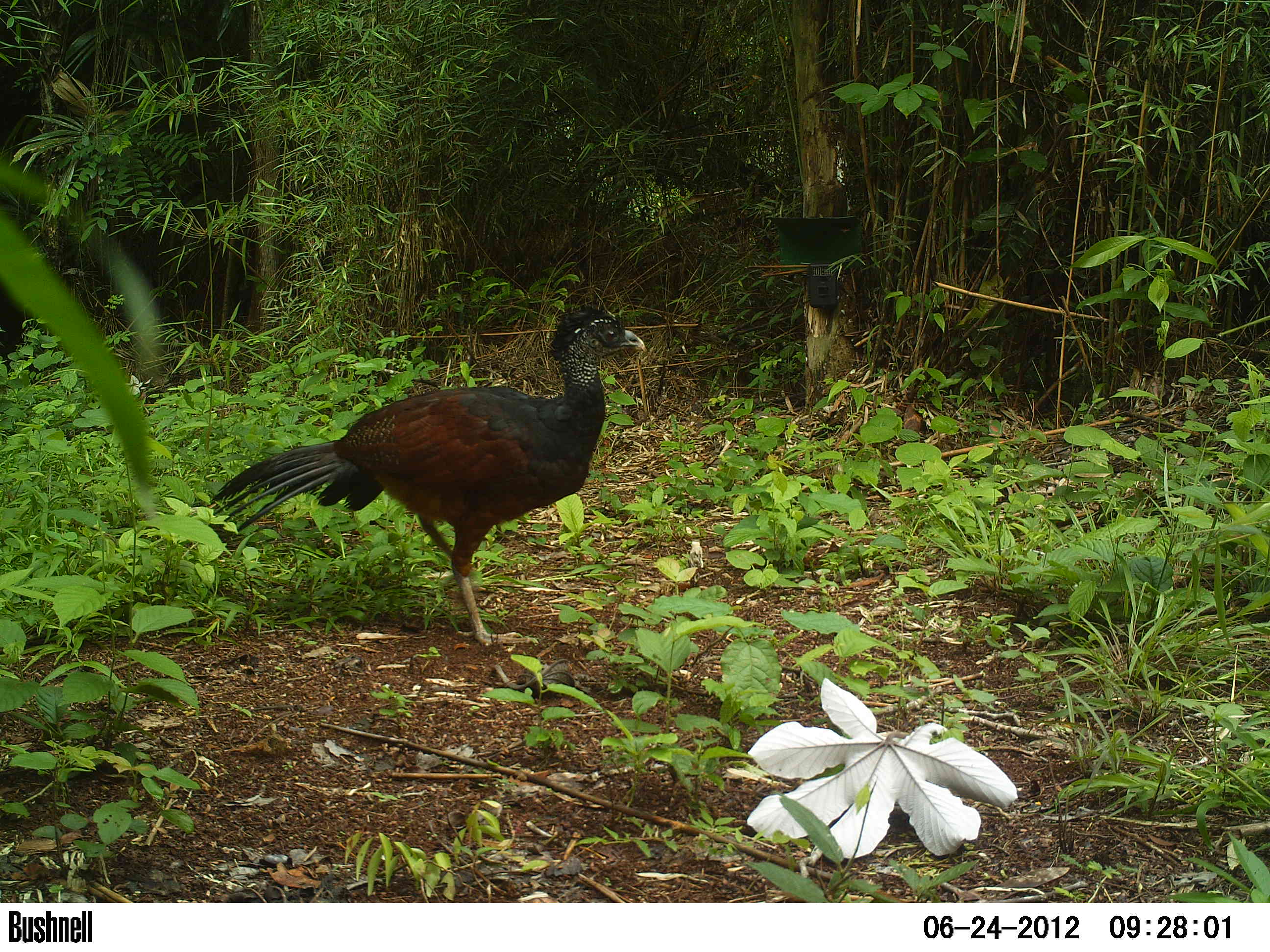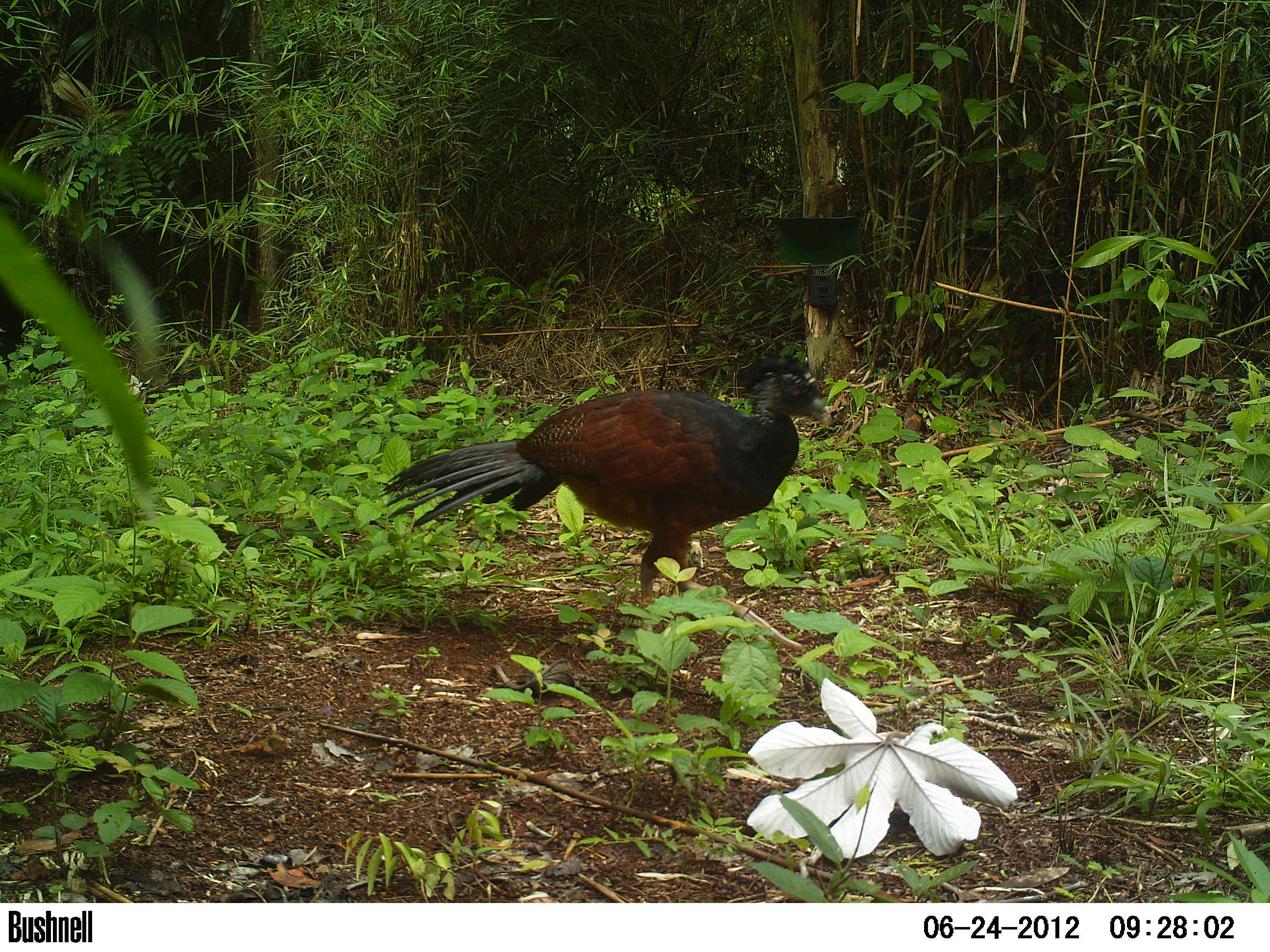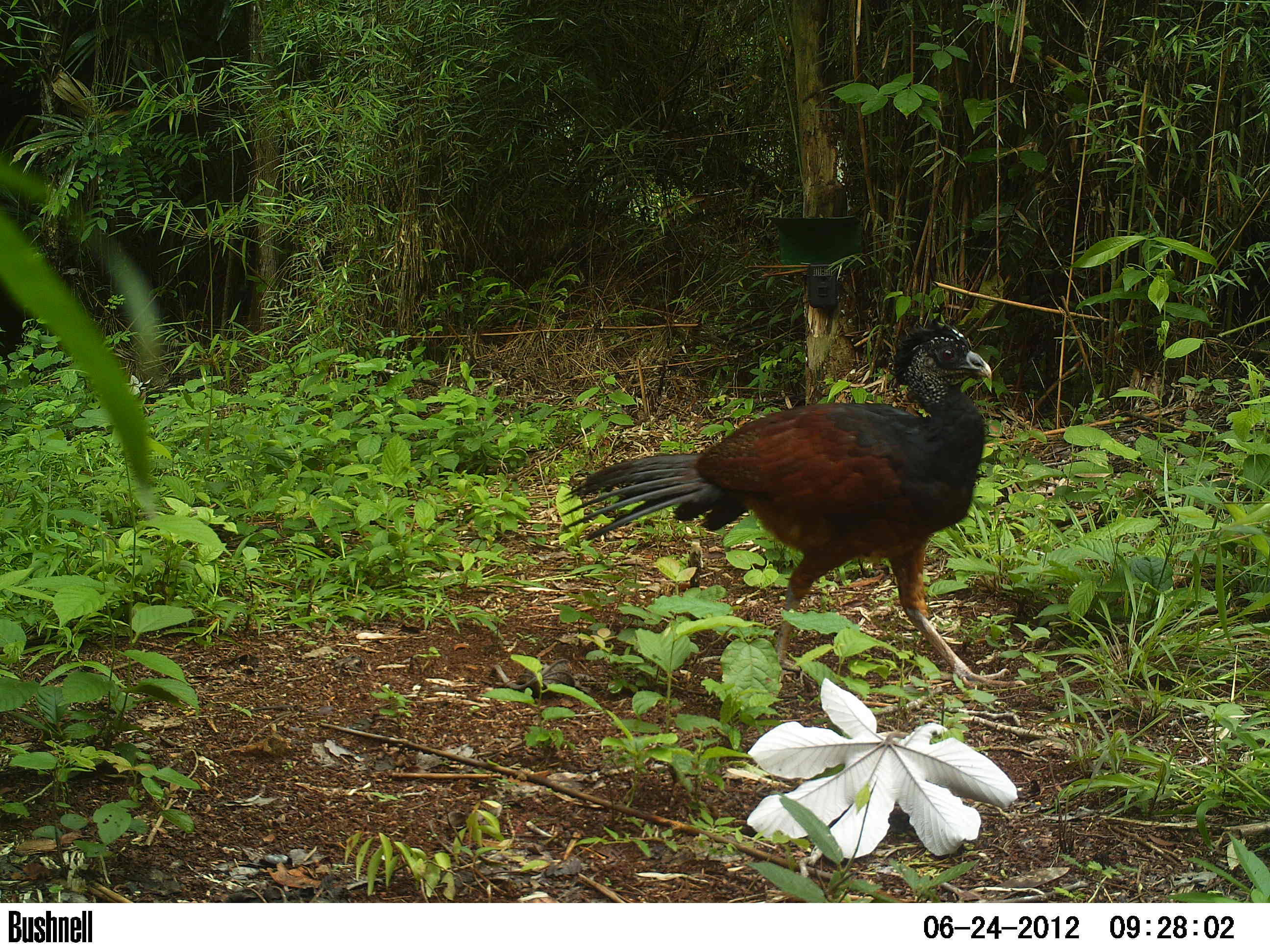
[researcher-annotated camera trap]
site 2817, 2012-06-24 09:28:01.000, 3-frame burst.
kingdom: Animalia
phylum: Chordata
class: Aves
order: Galliformes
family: Cracidae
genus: Crax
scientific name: Crax rubra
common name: great curassow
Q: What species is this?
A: Crax rubra (great curassow).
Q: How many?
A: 1.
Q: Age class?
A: Adult.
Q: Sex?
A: Female.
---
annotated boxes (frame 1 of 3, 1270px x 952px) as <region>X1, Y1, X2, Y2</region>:
crax rubra: <region>211, 300, 647, 650</region>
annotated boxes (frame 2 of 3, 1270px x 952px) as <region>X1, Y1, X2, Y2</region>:
crax rubra: <region>376, 350, 833, 677</region>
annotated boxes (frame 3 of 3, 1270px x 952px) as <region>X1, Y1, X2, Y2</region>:
crax rubra: <region>558, 313, 1025, 689</region>